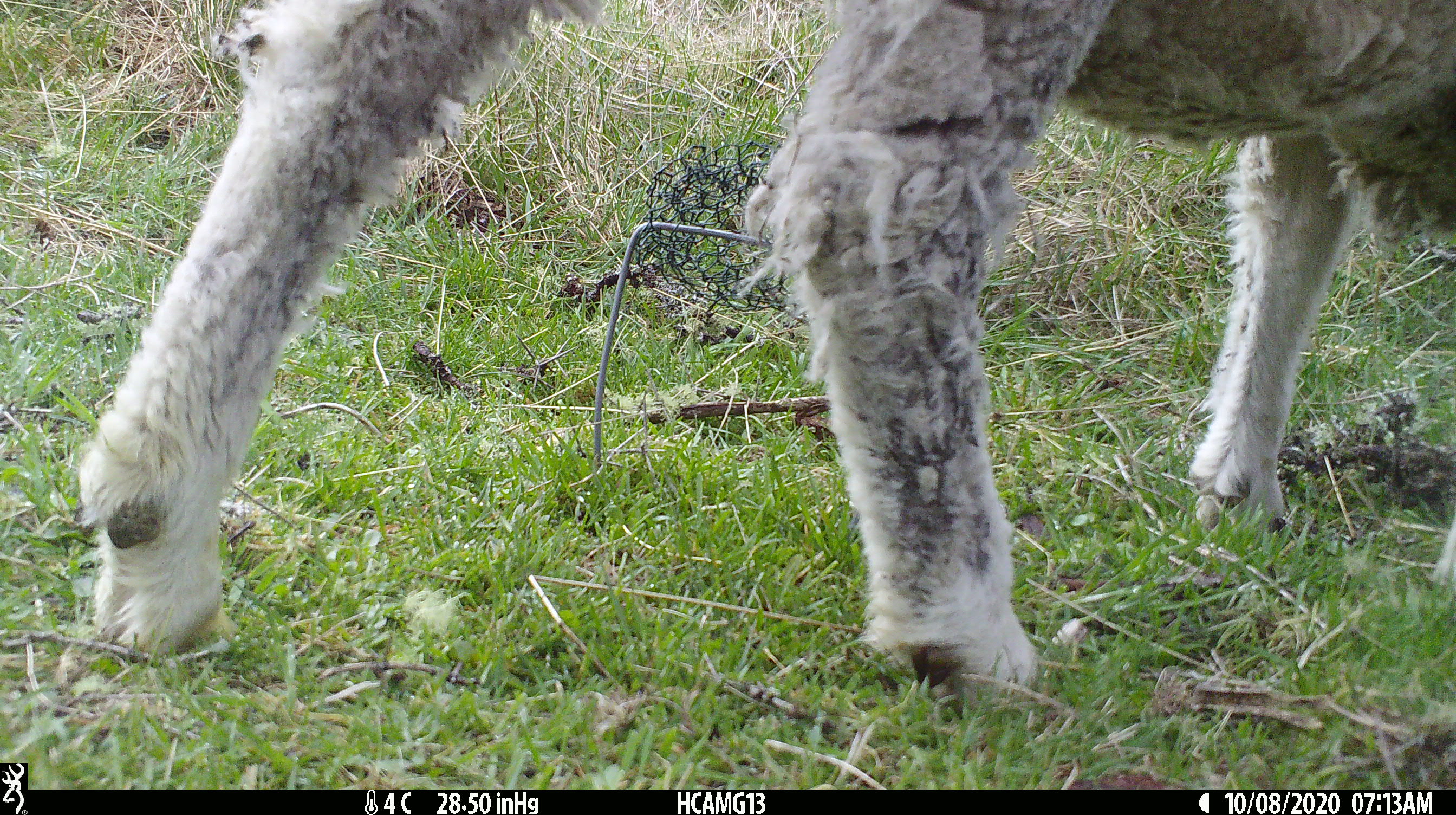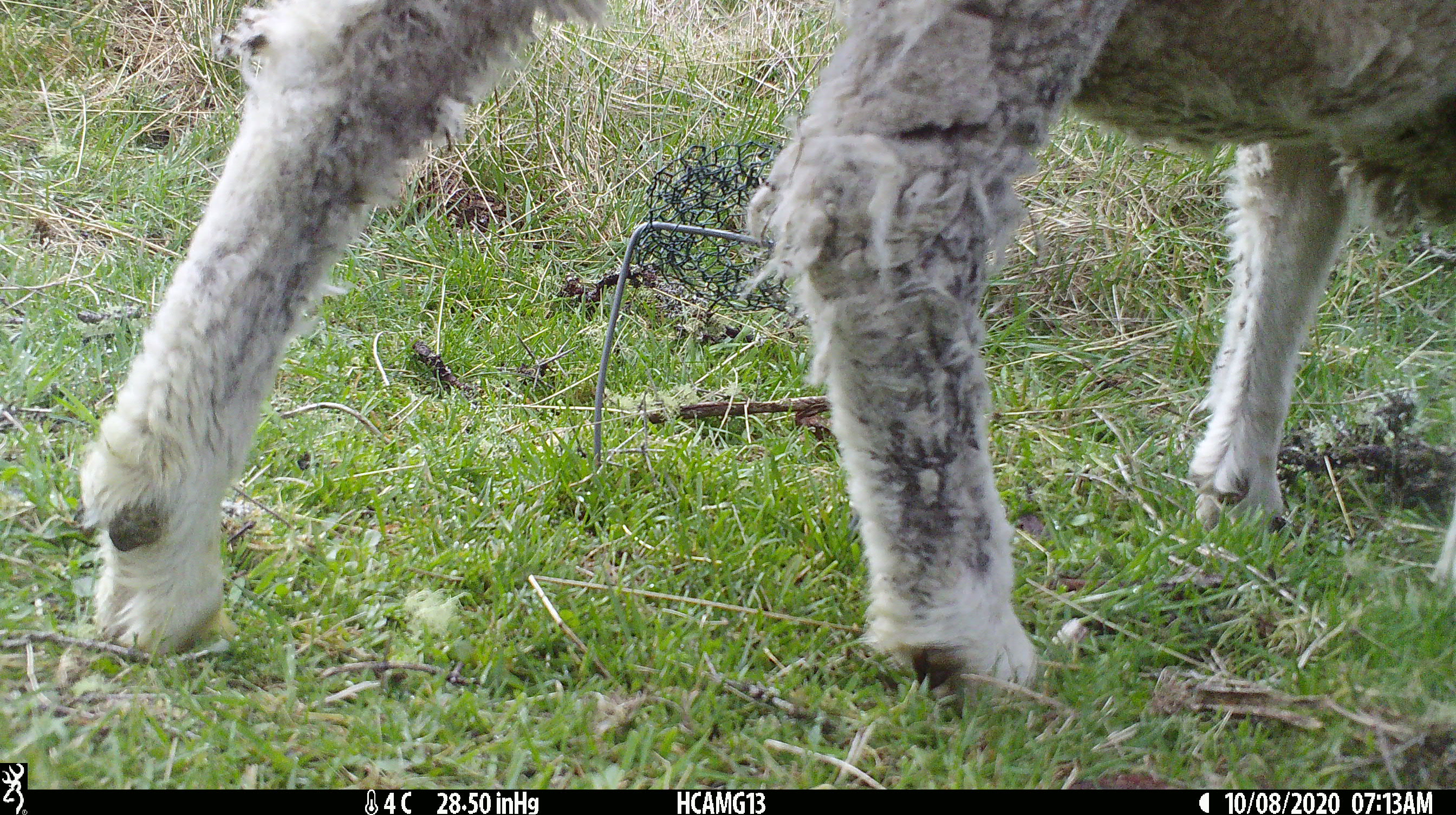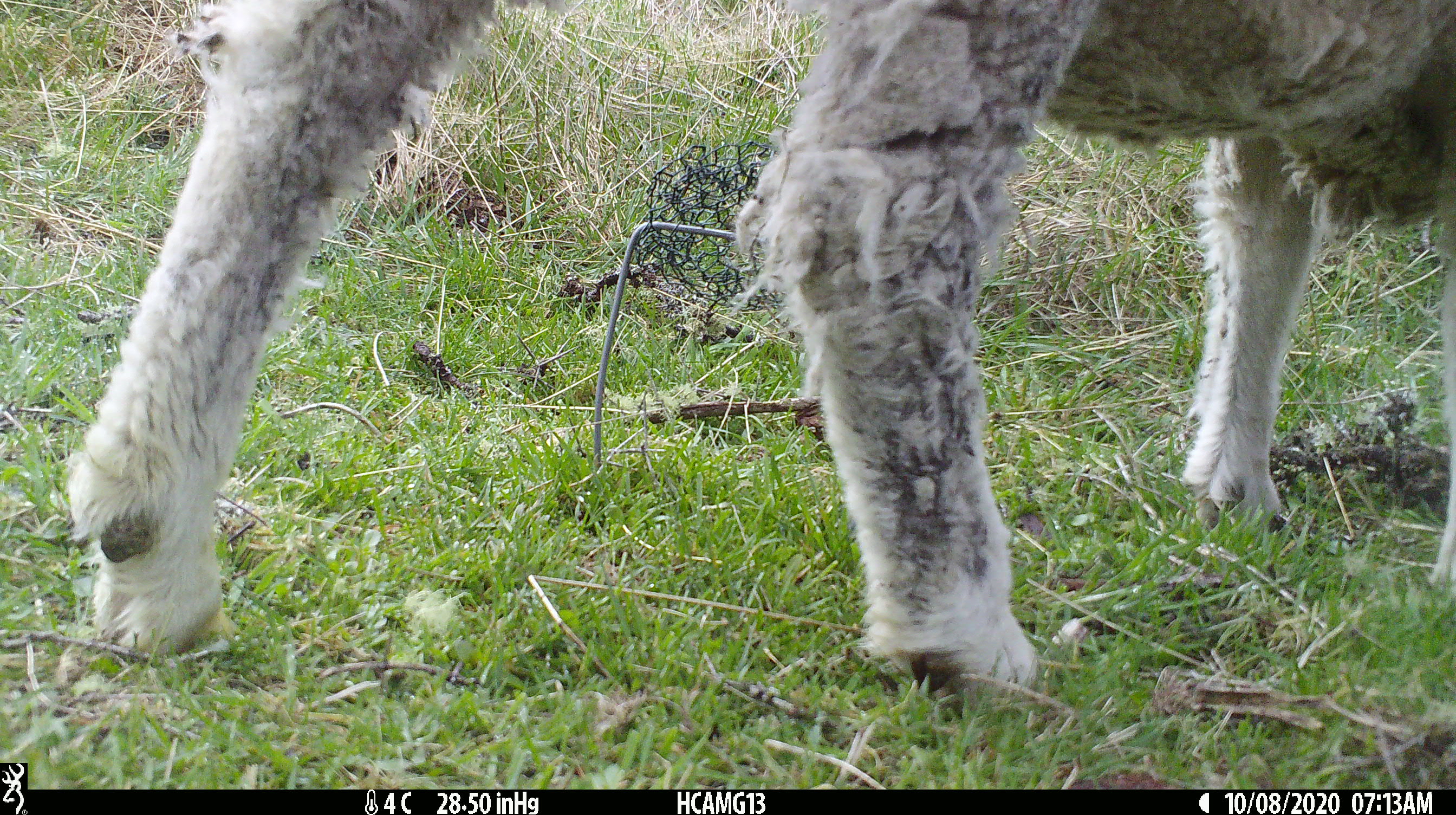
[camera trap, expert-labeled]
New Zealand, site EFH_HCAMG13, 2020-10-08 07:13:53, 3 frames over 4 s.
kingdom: Animalia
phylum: Chordata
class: Mammalia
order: Artiodactyla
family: Bovidae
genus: Ovis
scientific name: Ovis aries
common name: domestic sheep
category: sheep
Sheep (domestic sheep) (Ovis aries).